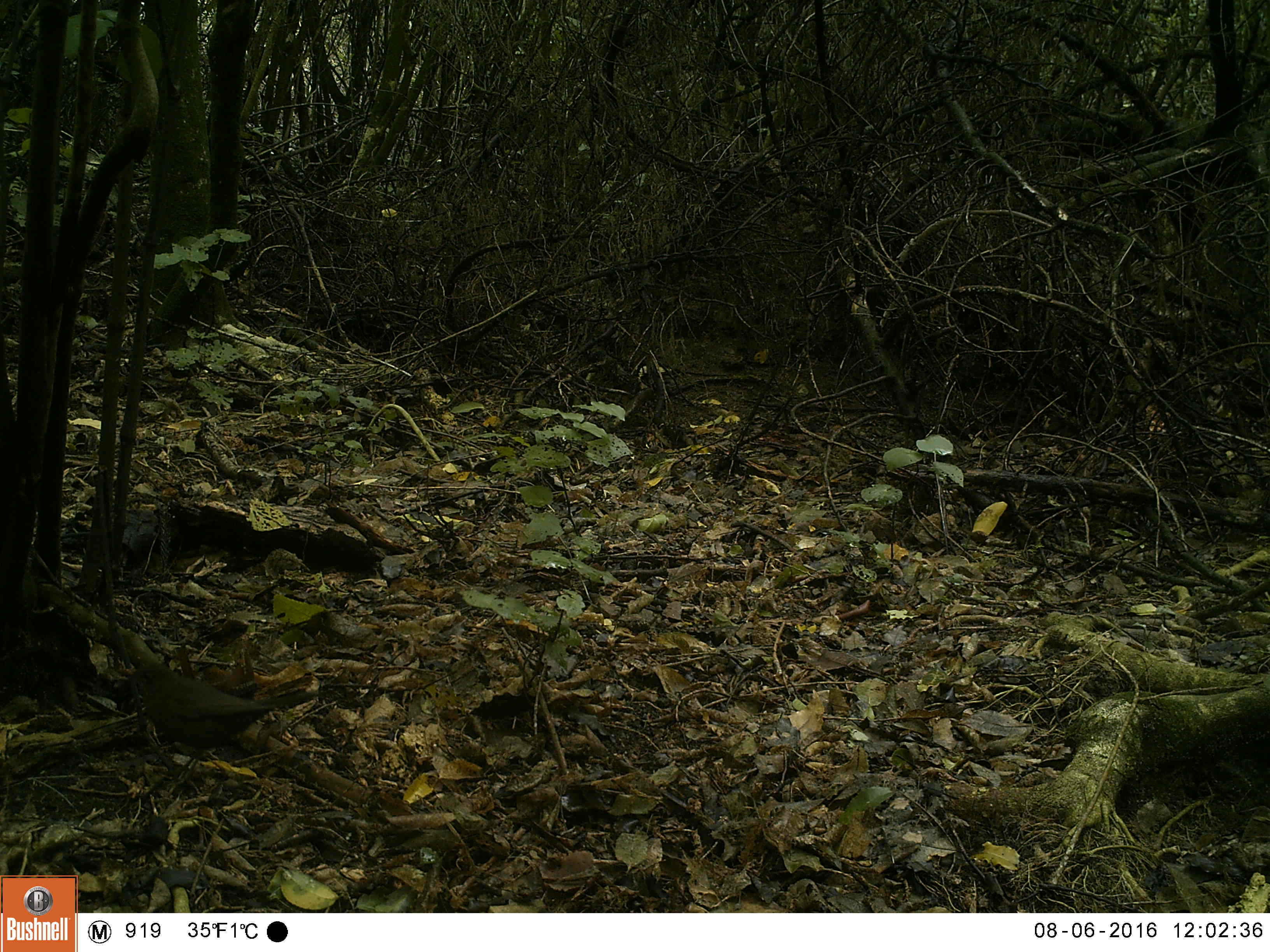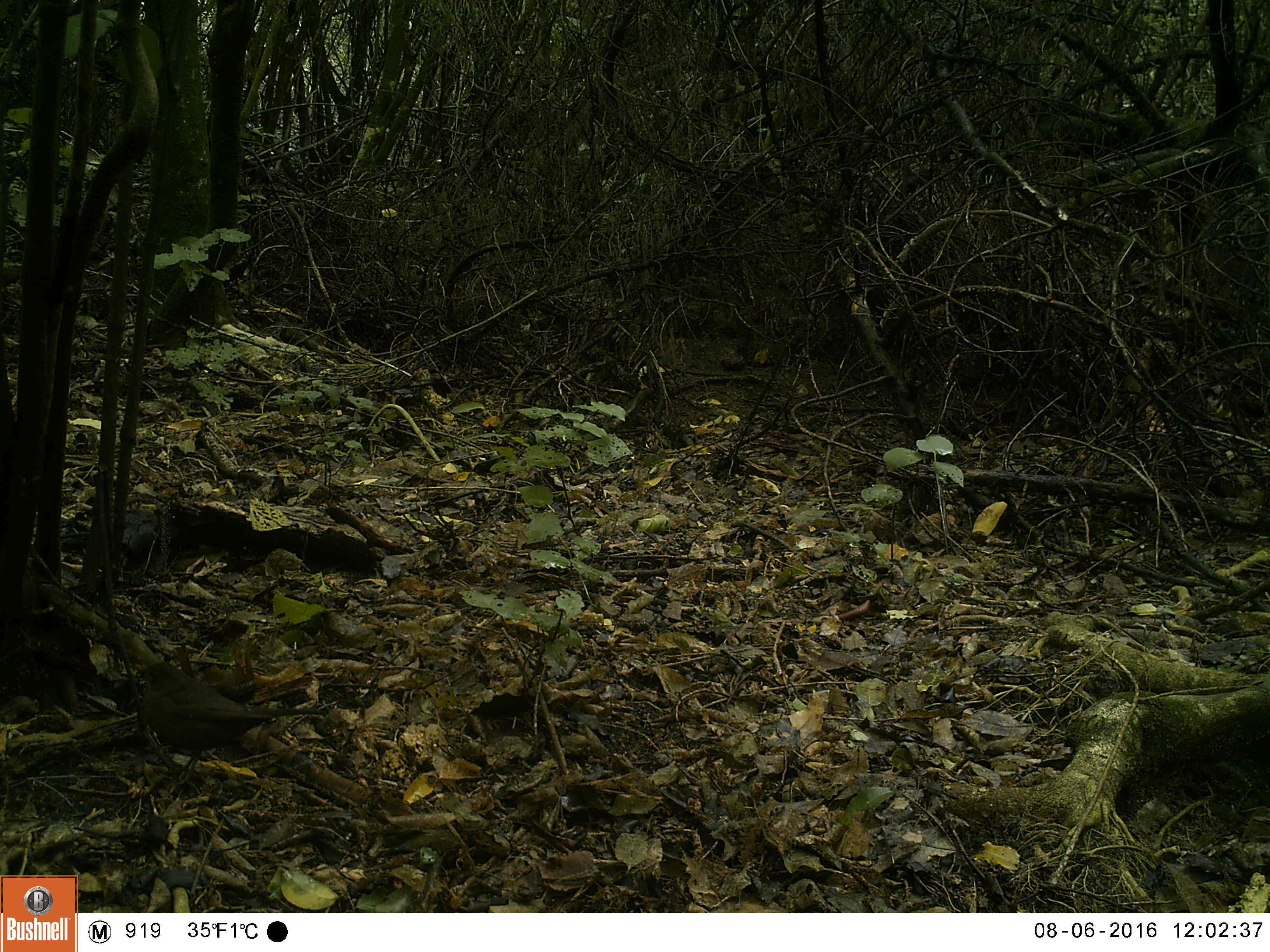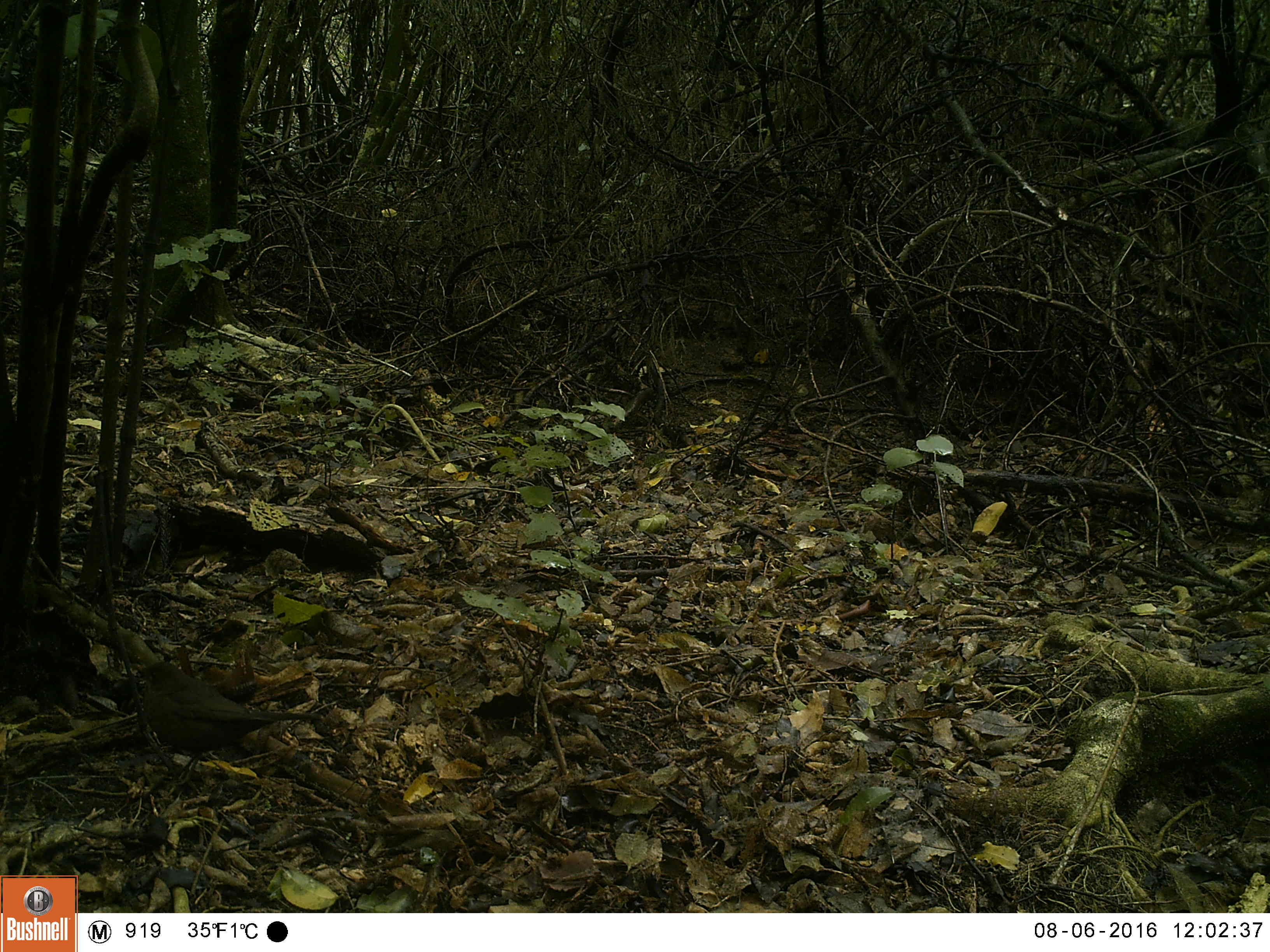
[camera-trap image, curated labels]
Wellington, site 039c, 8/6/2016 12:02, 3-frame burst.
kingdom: Animalia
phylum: Chordata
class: Aves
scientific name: Aves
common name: bird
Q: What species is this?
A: Bird (Aves).